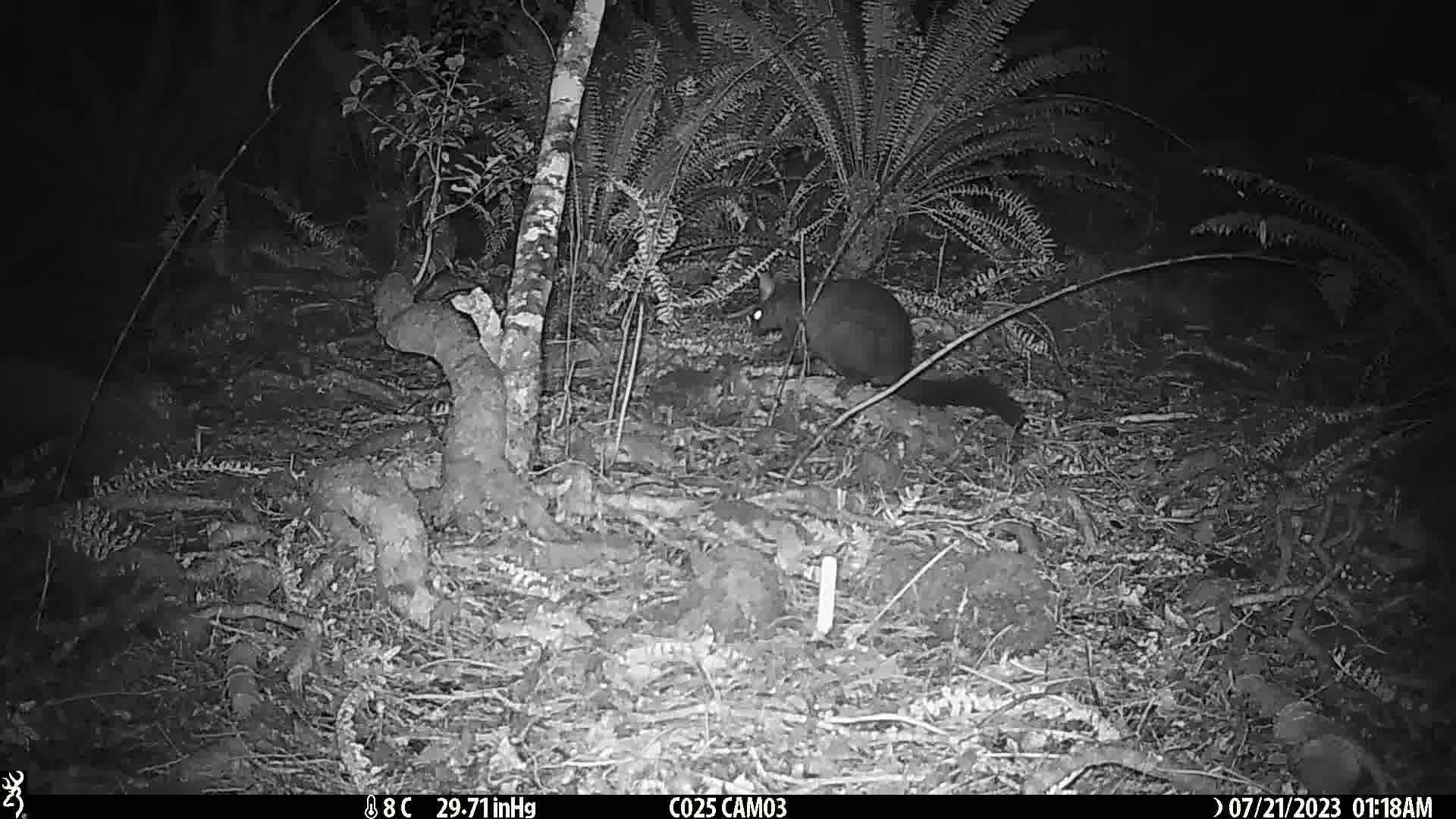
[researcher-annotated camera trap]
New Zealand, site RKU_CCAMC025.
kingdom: Animalia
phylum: Chordata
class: Mammalia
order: Diprotodontia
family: Phalangeridae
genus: Trichosurus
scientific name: Trichosurus vulpecula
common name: common brushtail possum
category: possum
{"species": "possum (common brushtail possum) (Trichosurus vulpecula)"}